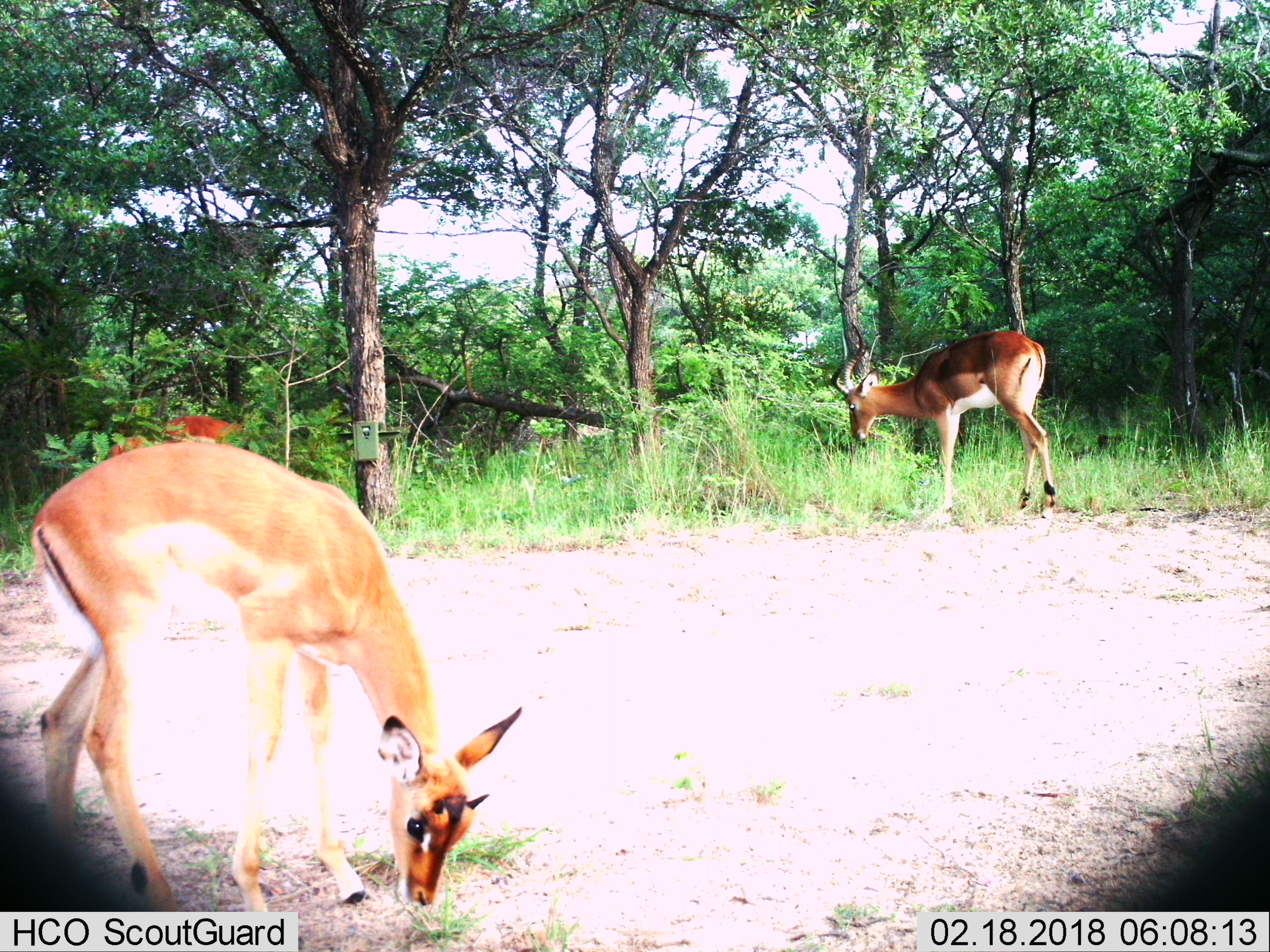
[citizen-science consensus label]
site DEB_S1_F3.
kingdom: Animalia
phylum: Chordata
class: Mammalia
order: Artiodactyla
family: Bovidae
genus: Aepyceros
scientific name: Aepyceros melampus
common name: impala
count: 3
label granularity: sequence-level